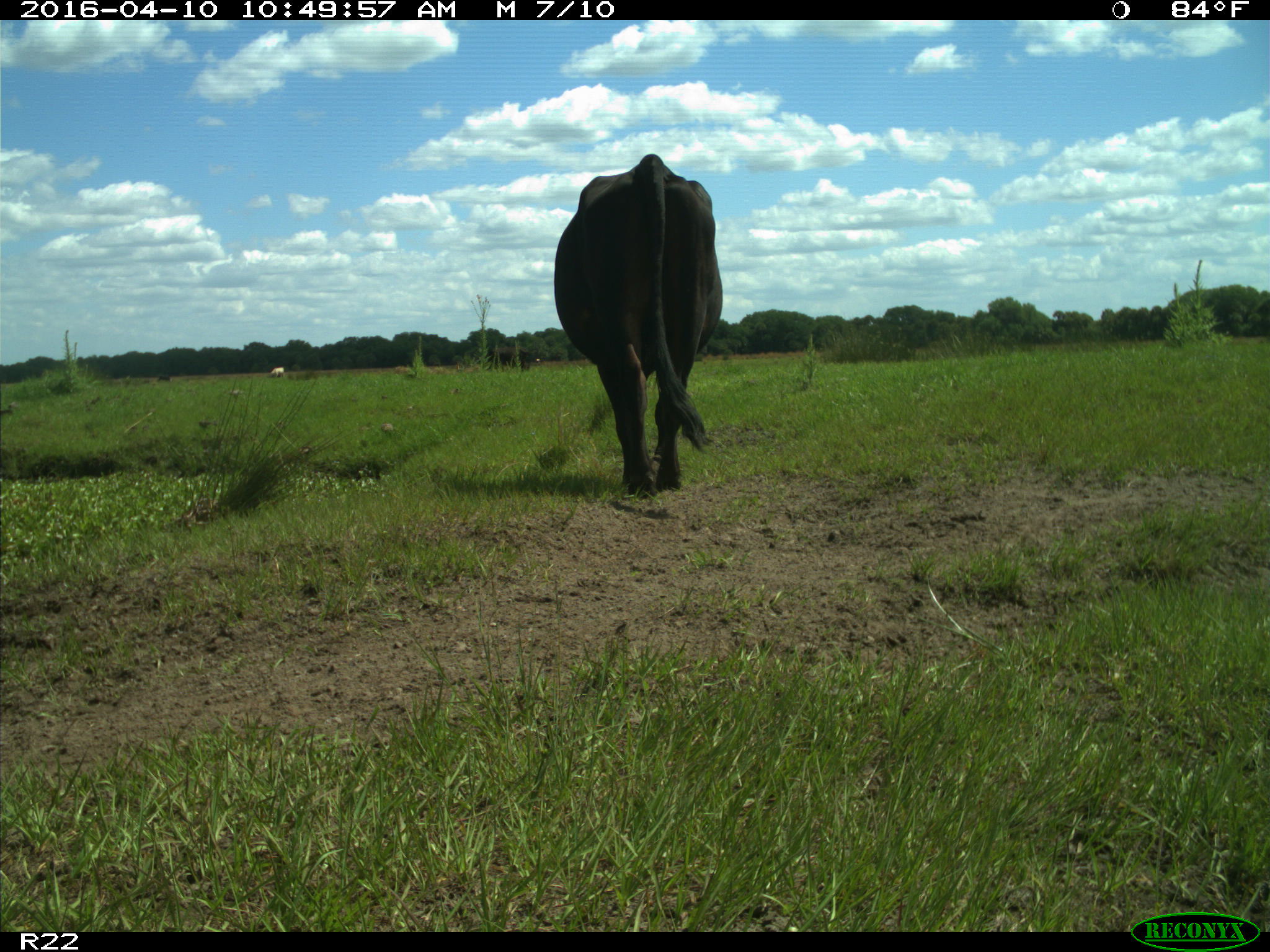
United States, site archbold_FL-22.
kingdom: Animalia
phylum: Chordata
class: Mammalia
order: Artiodactyla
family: Bovidae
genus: Bos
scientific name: Bos taurus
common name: domestic cow